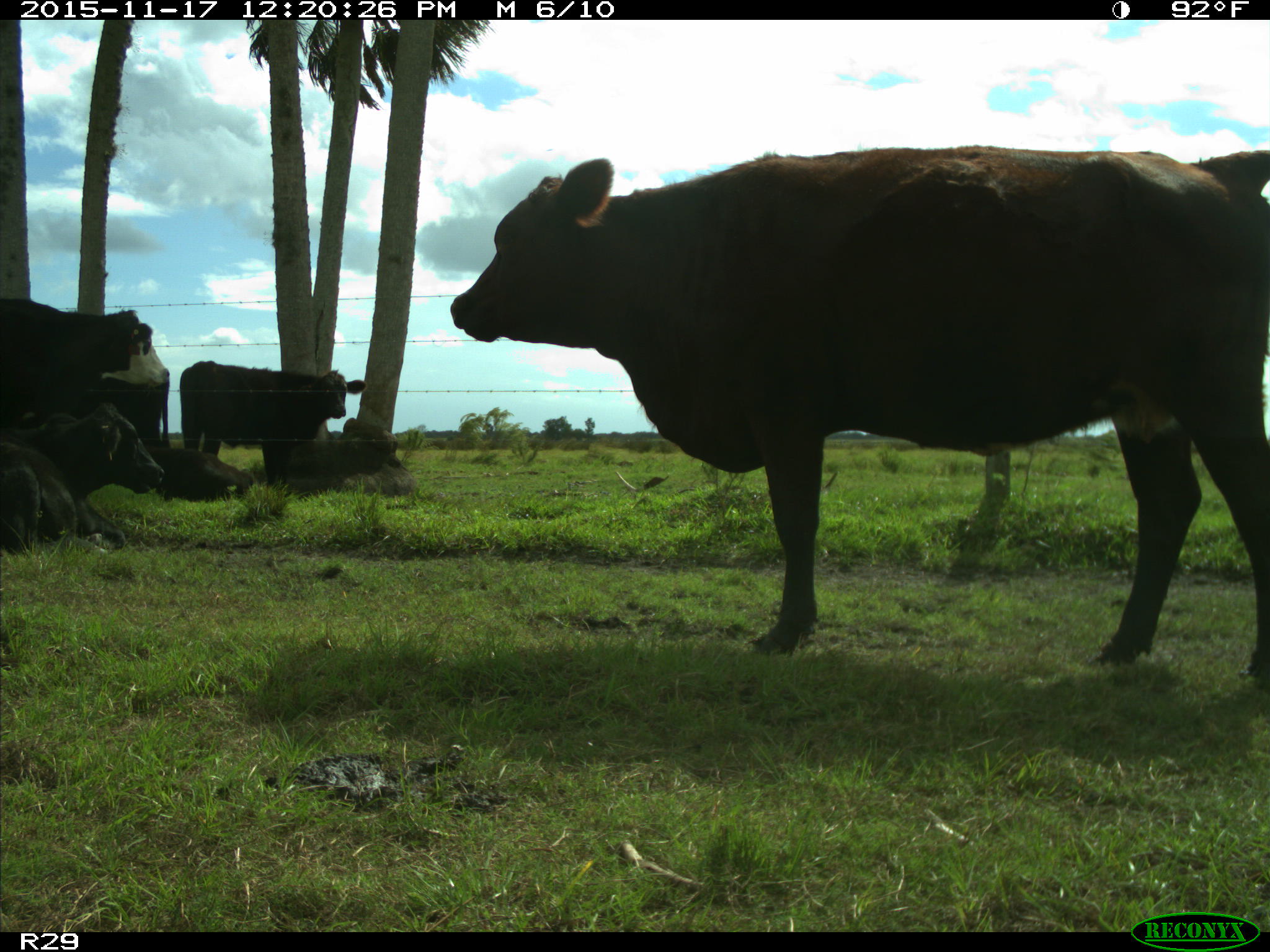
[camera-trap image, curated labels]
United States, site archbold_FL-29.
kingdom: Animalia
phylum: Chordata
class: Mammalia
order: Artiodactyla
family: Bovidae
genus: Bos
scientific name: Bos taurus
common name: domestic cow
Bos taurus (domestic cow).